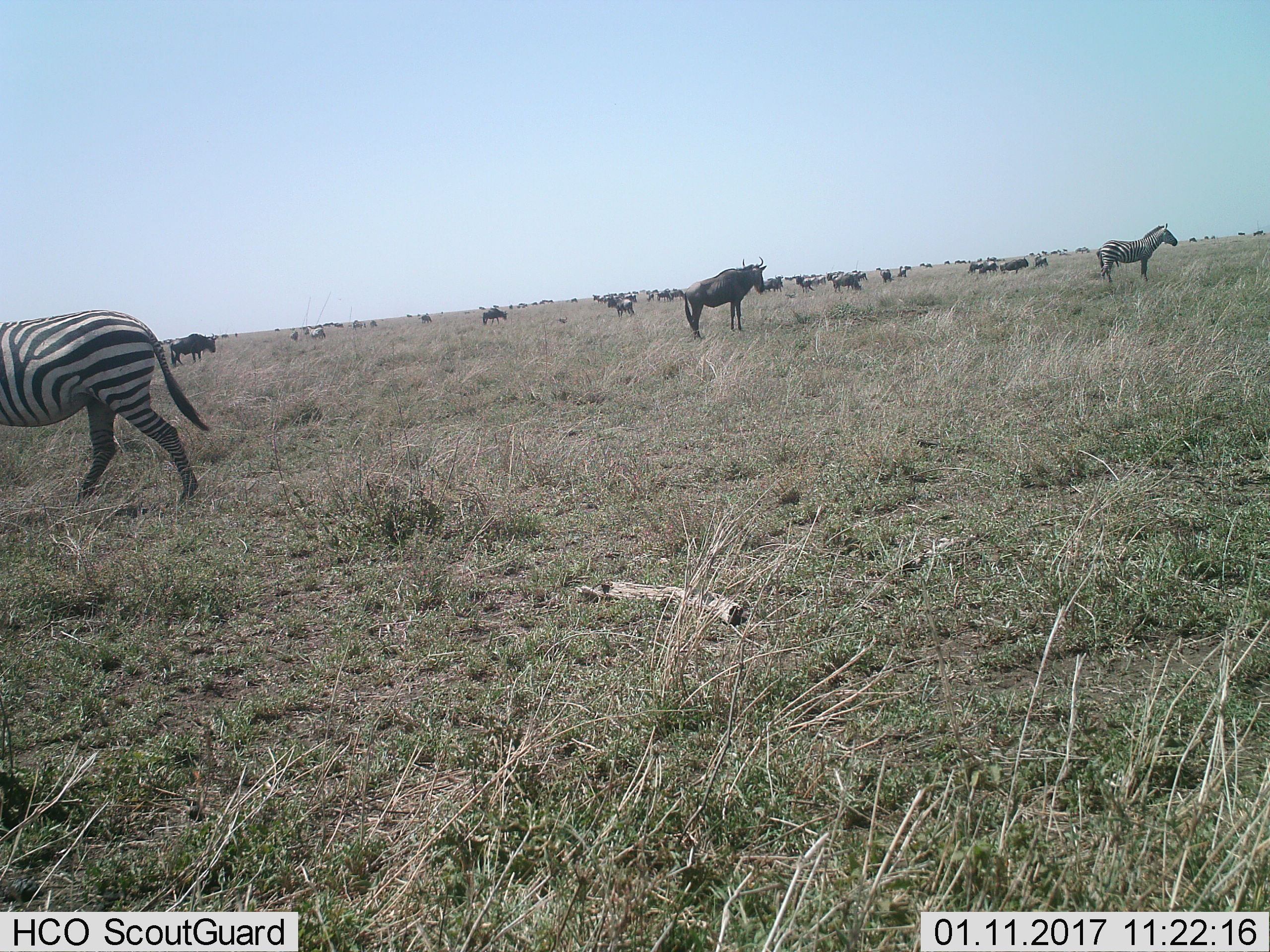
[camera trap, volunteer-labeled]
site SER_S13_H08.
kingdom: Animalia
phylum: Chordata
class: Mammalia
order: Artiodactyla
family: Bovidae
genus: Connochaetes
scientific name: Connochaetes taurinus taurinus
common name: blue wildebeest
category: wildebeestblue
Wildebeestblue (blue wildebeest) (Connochaetes taurinus taurinus), count 11-50. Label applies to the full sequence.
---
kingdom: Animalia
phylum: Chordata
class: Mammalia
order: Perissodactyla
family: Equidae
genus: Equus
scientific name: Equus quagga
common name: plains zebra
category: zebraplains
Zebraplains (plains zebra) (Equus quagga), count 2. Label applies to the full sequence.